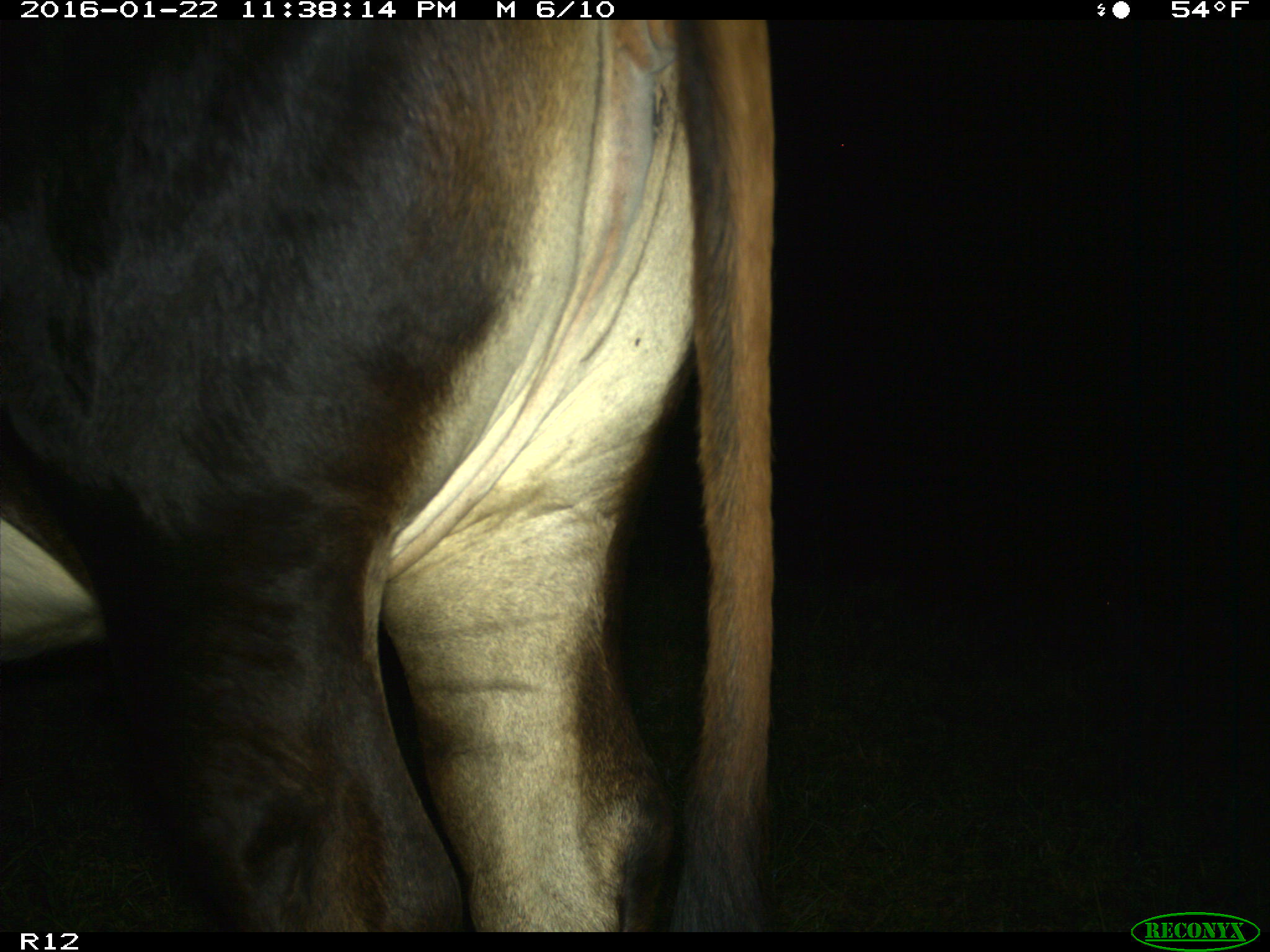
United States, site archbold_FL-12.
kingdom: Animalia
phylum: Chordata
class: Mammalia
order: Artiodactyla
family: Bovidae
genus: Bos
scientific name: Bos taurus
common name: domestic cow